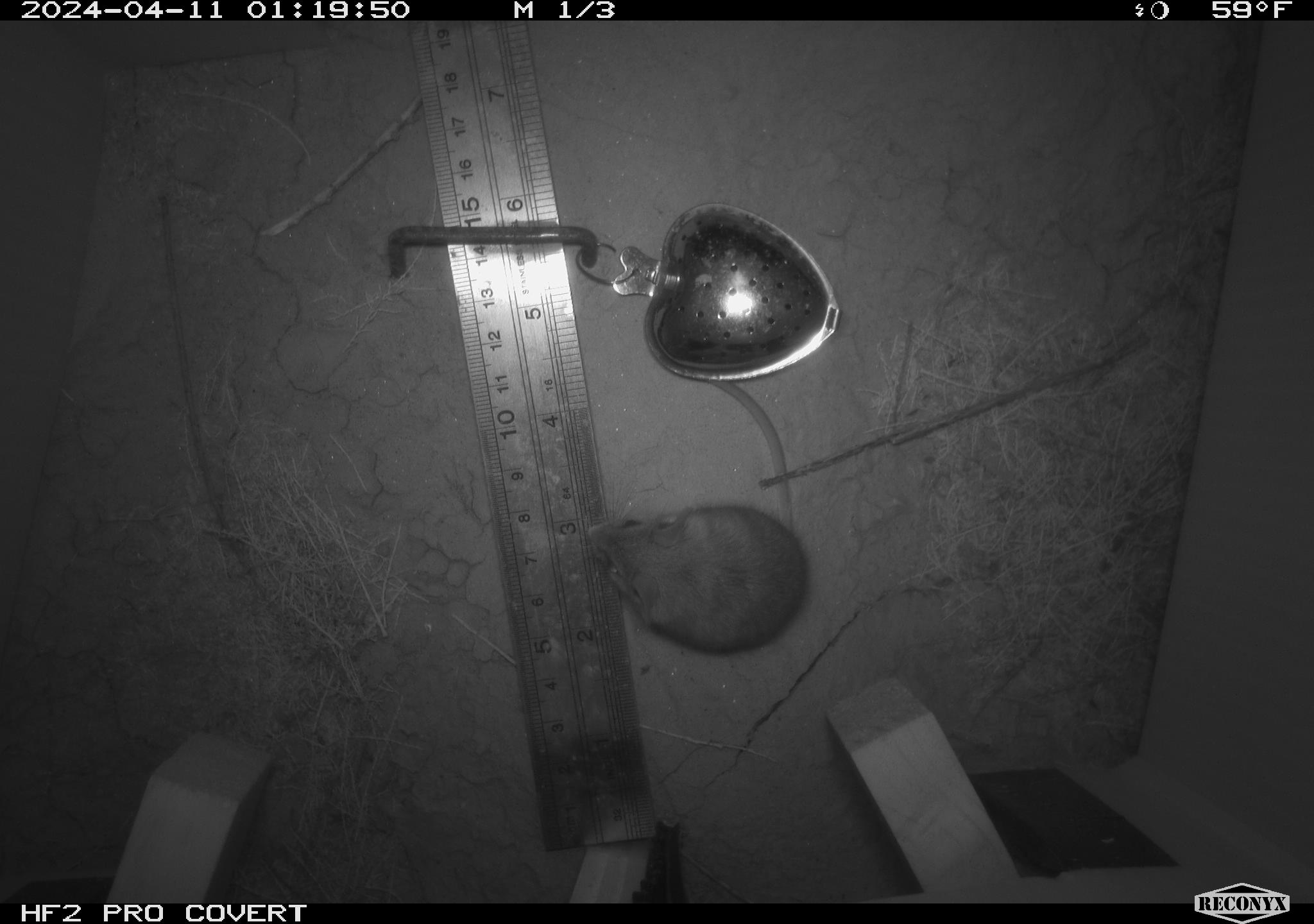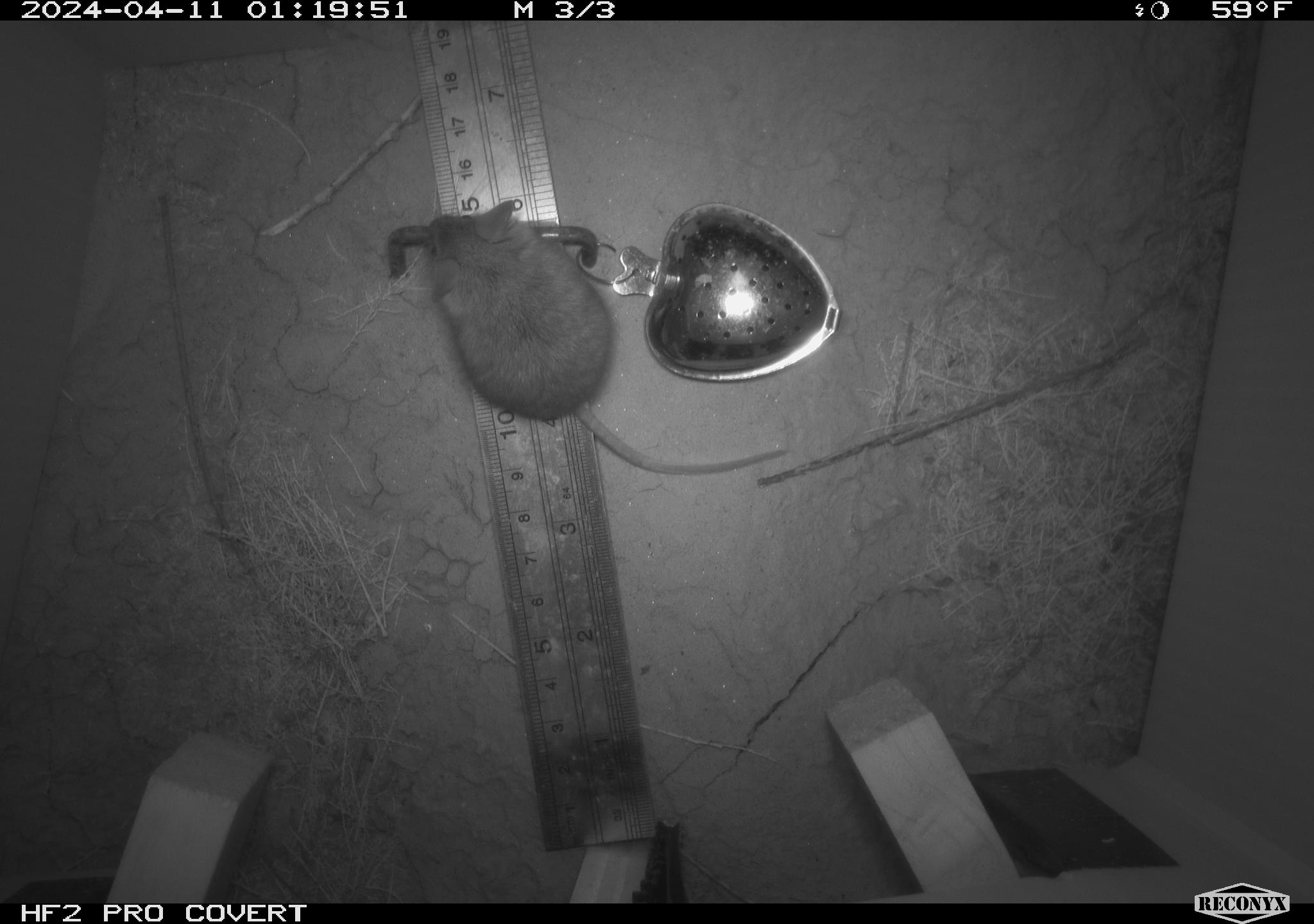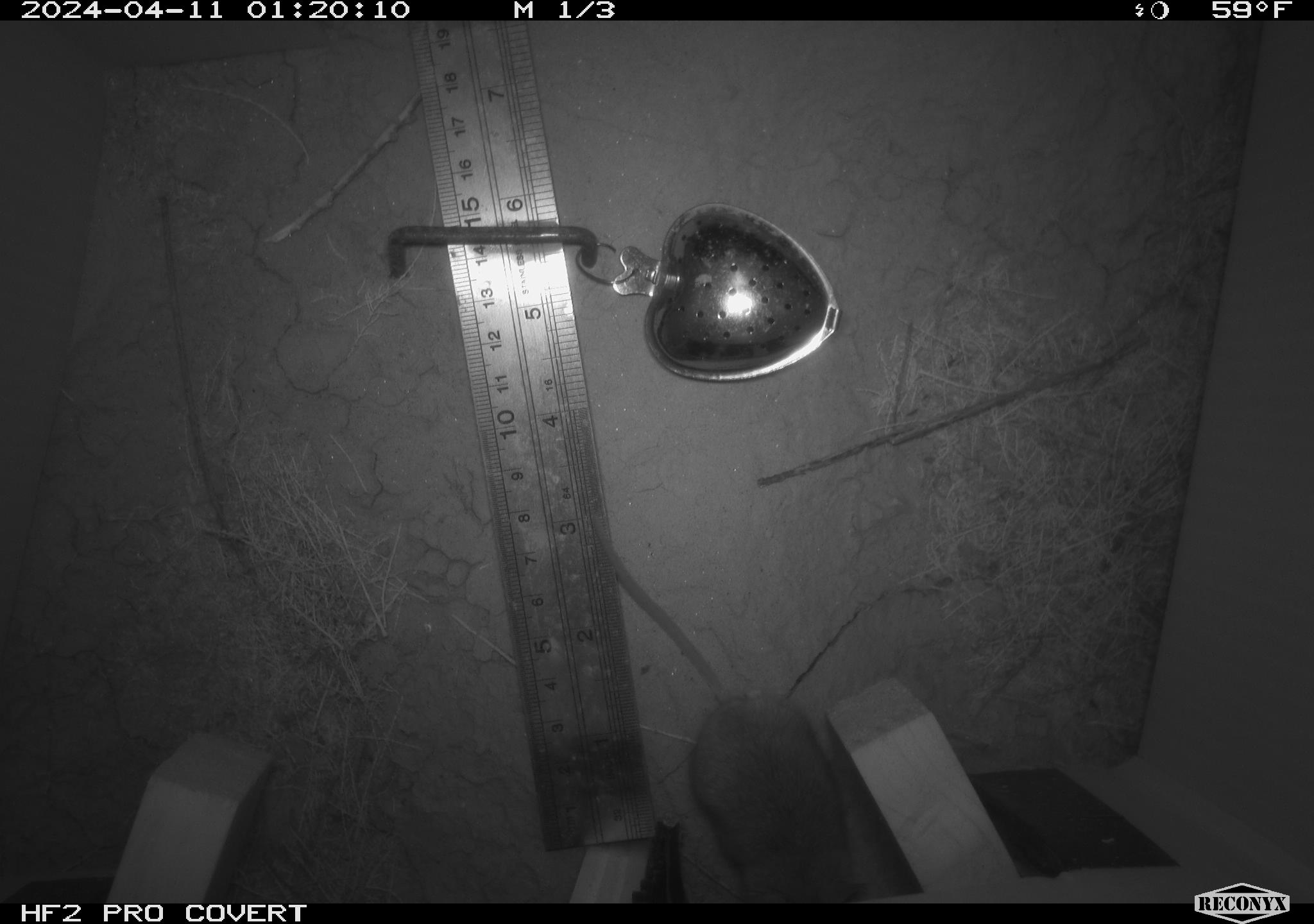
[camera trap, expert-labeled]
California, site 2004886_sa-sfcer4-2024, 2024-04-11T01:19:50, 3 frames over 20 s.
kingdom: Animalia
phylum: Chordata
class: Mammalia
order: Rodentia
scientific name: Rodentia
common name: mouse species